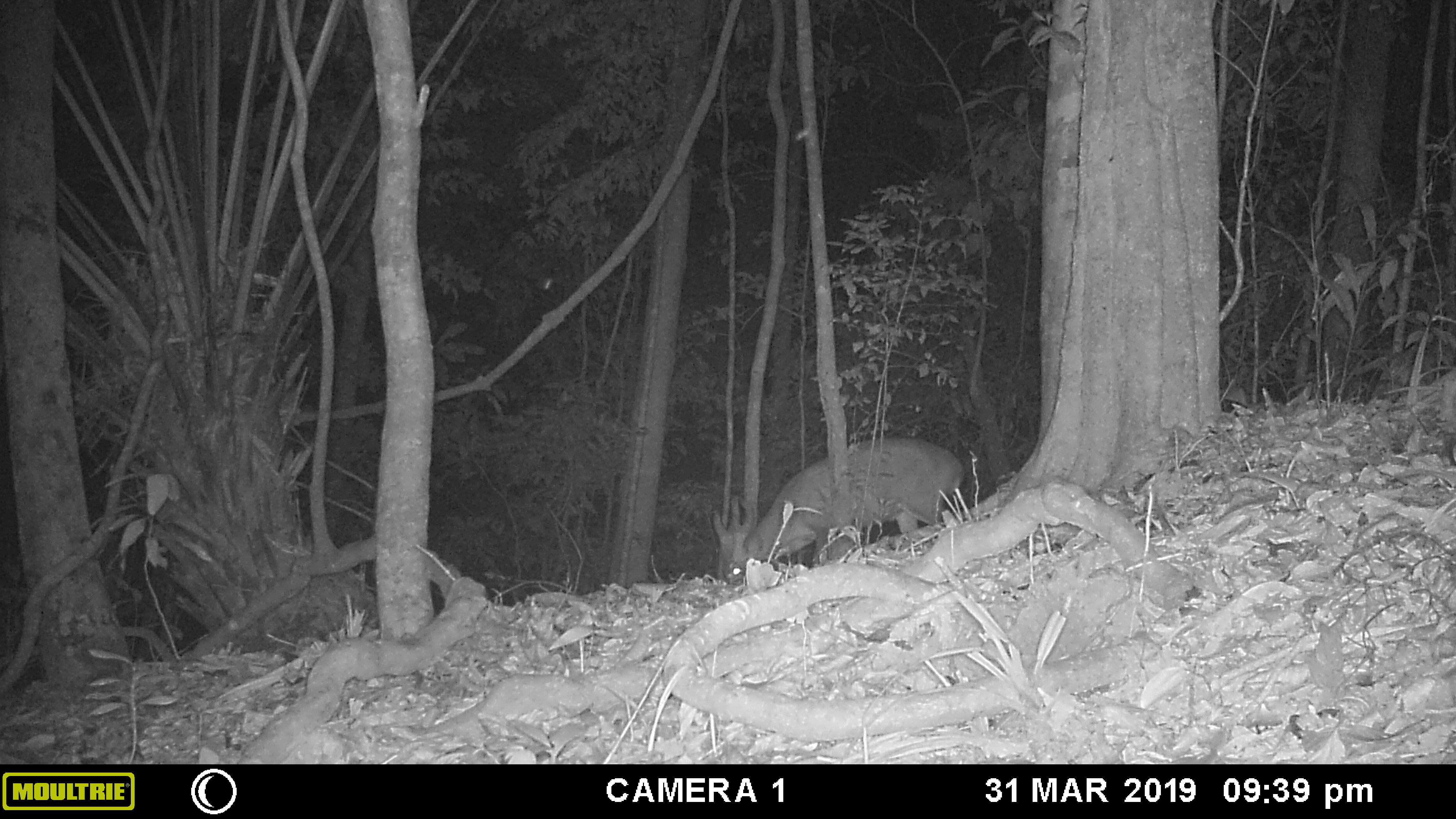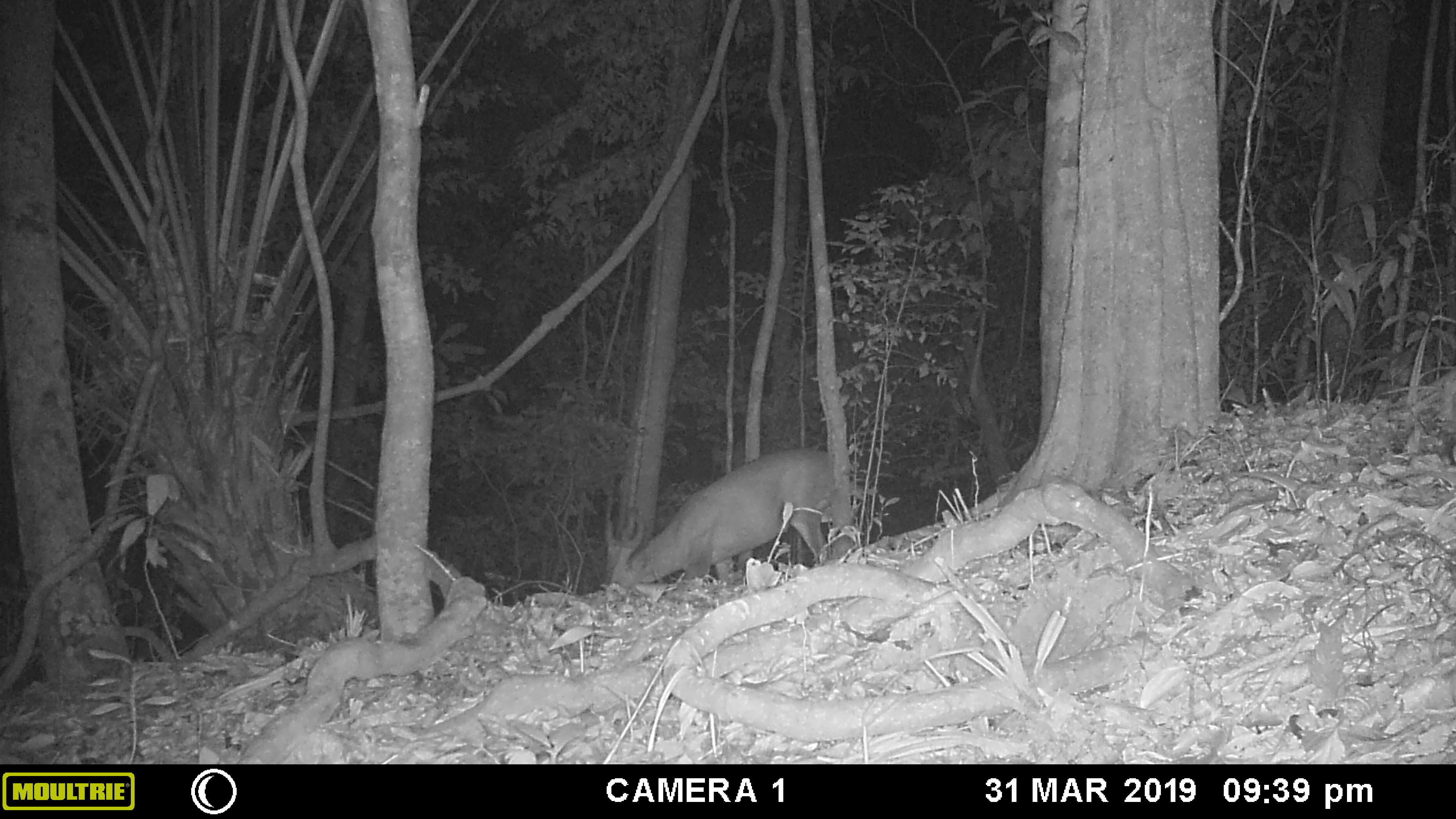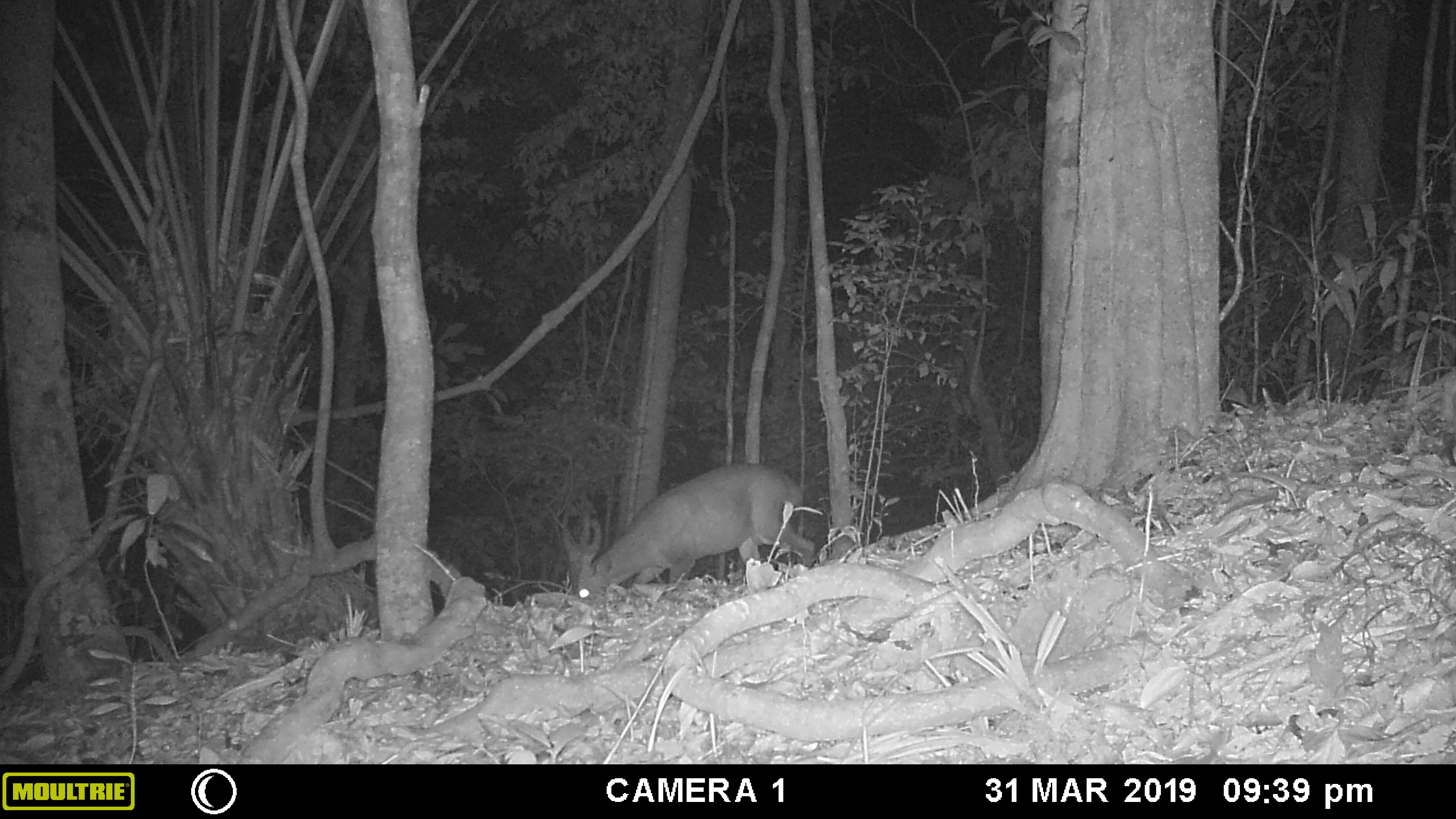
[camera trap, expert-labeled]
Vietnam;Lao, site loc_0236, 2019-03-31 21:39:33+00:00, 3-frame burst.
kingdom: Animalia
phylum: Chordata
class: Mammalia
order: Artiodactyla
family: Cervidae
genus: Muntiacus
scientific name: Muntiacus vuquangensis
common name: large-antlered muntjac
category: large antlered muntjac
Large antlered muntjac (large-antlered muntjac) (Muntiacus vuquangensis). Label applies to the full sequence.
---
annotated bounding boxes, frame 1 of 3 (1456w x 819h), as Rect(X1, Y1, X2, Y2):
large antlered muntjac: Rect(712, 435, 966, 584)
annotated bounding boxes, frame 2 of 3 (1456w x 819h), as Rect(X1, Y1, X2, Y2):
large antlered muntjac: Rect(603, 448, 833, 597)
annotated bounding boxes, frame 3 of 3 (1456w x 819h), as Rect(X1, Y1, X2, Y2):
large antlered muntjac: Rect(561, 462, 816, 600)